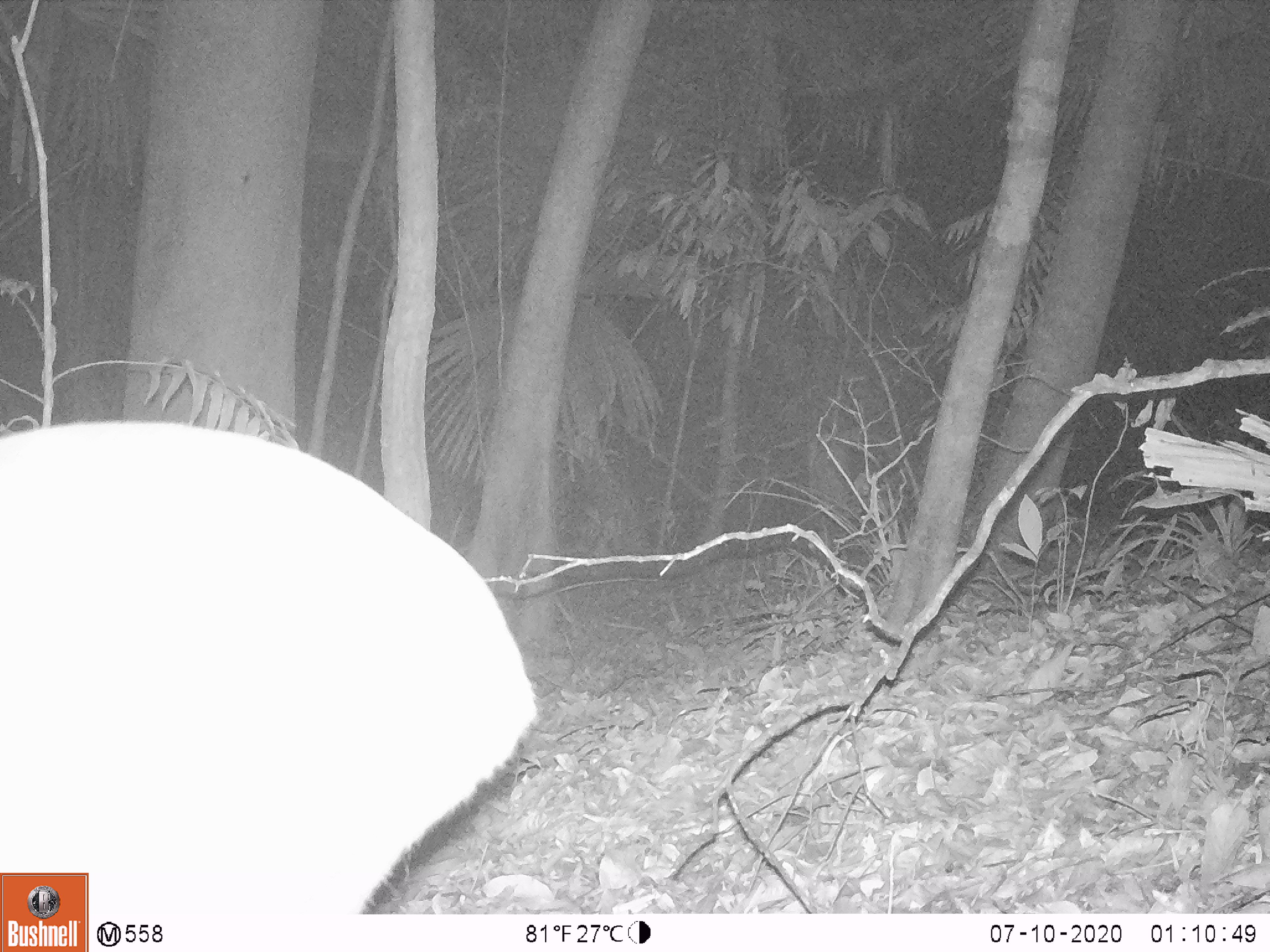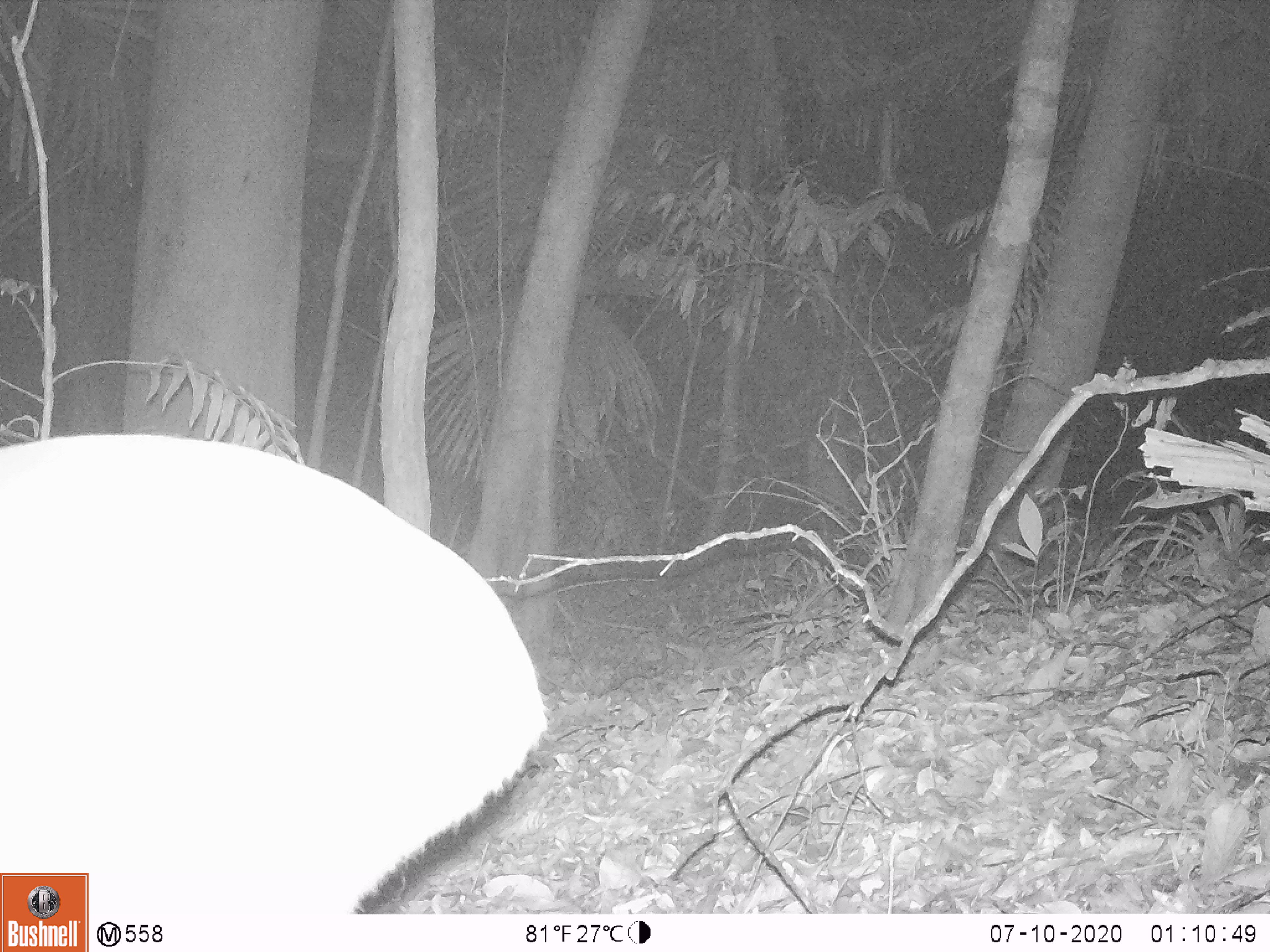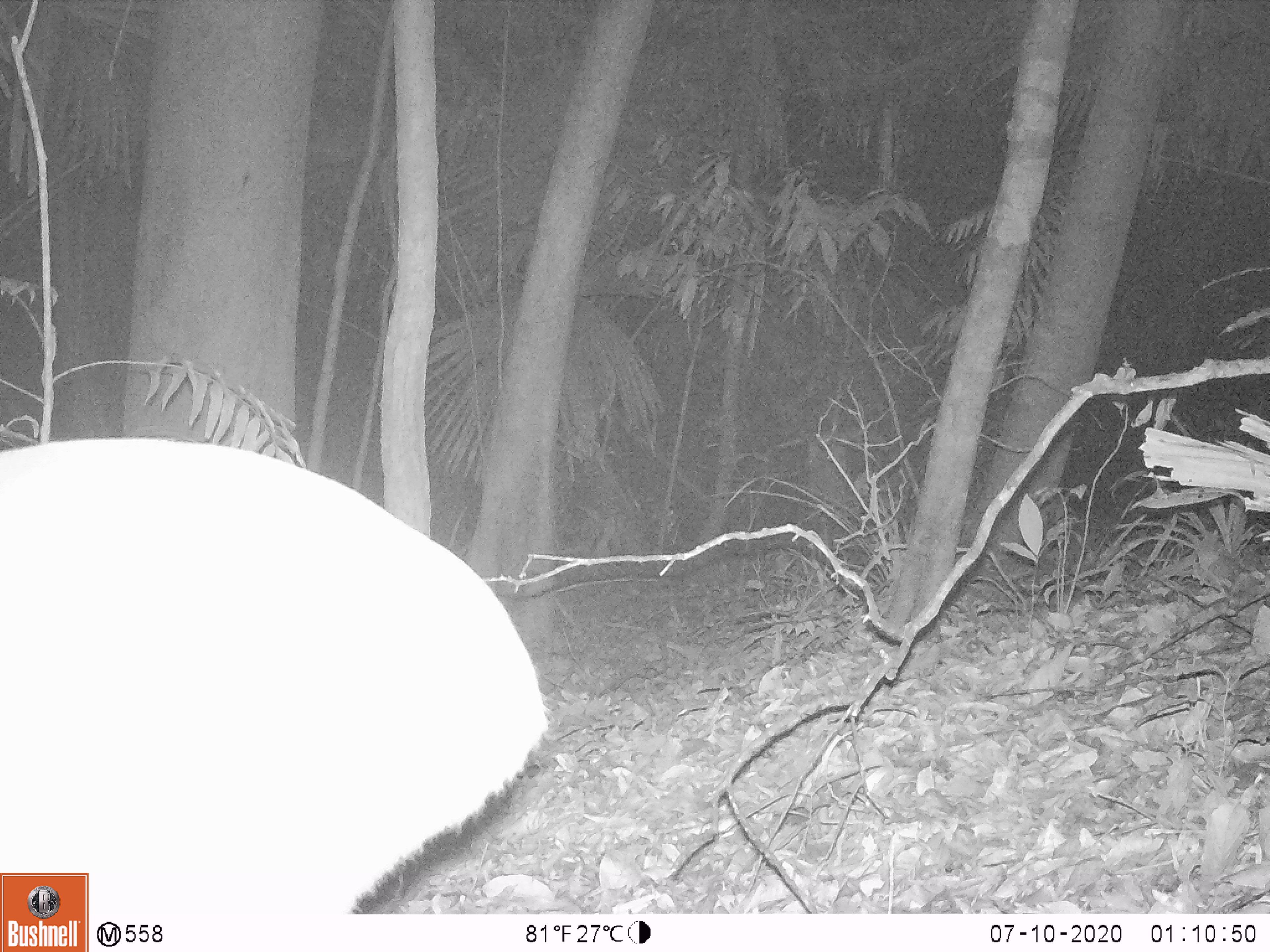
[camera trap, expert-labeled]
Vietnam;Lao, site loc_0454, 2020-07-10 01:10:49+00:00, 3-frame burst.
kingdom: Animalia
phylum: Chordata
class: Mammalia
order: Artiodactyla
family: Cervidae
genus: Muntiacus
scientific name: Muntiacus vuquangensis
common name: large-antlered muntjac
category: large antlered muntjac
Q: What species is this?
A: Large antlered muntjac (large-antlered muntjac) (Muntiacus vuquangensis).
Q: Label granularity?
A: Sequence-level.